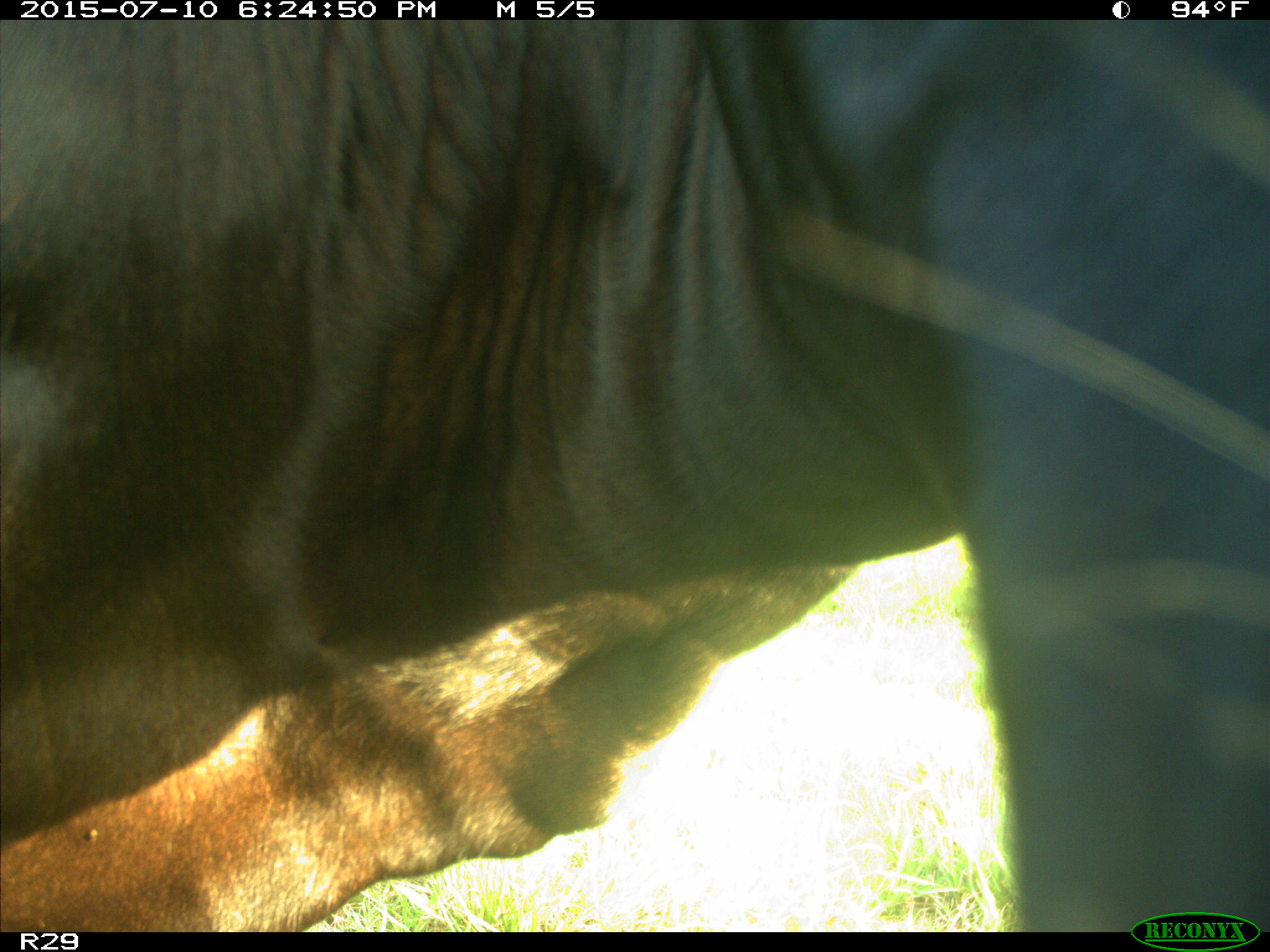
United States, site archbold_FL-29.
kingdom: Animalia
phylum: Chordata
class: Mammalia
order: Artiodactyla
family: Bovidae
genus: Bos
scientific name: Bos taurus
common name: domestic cow